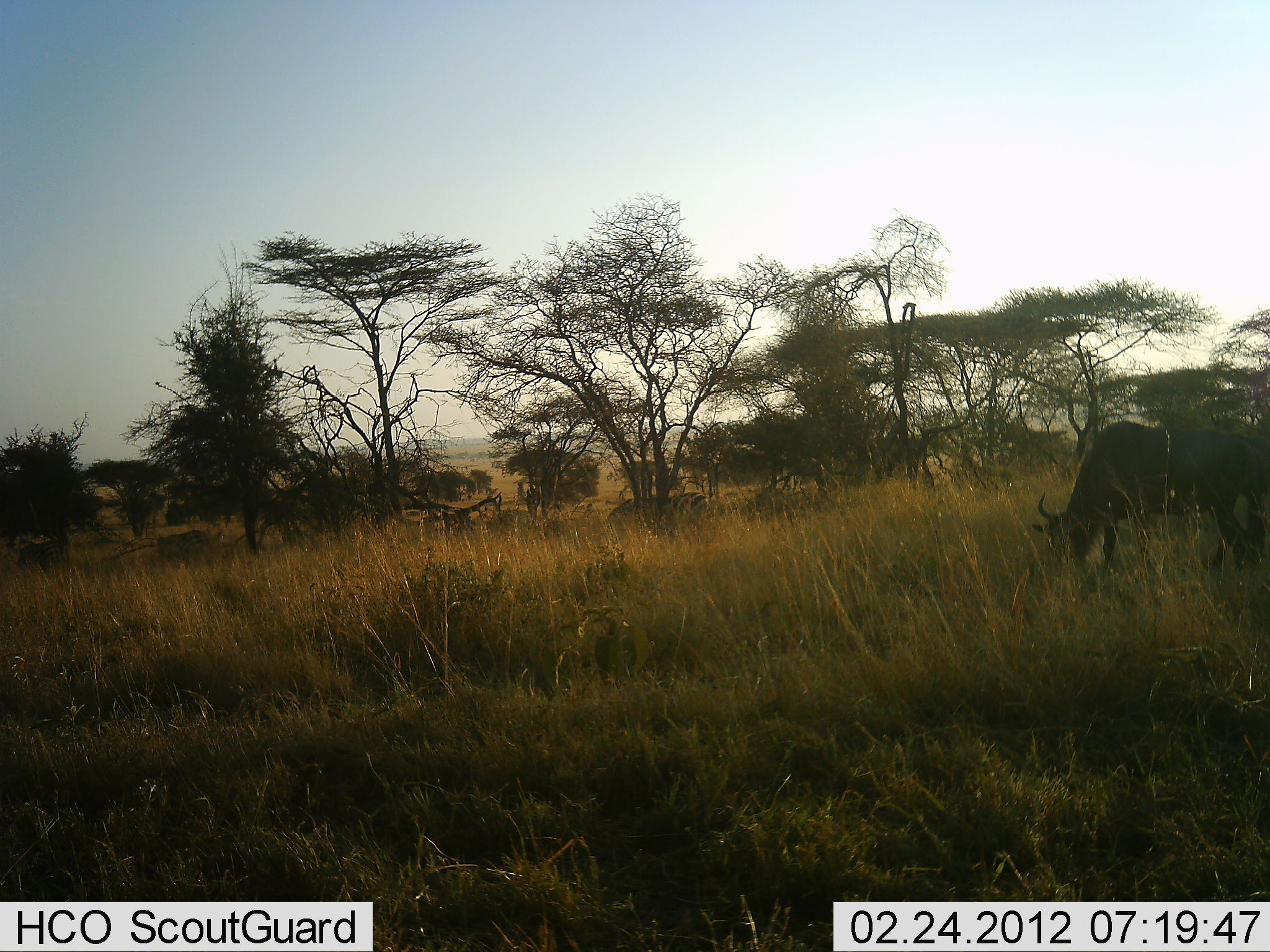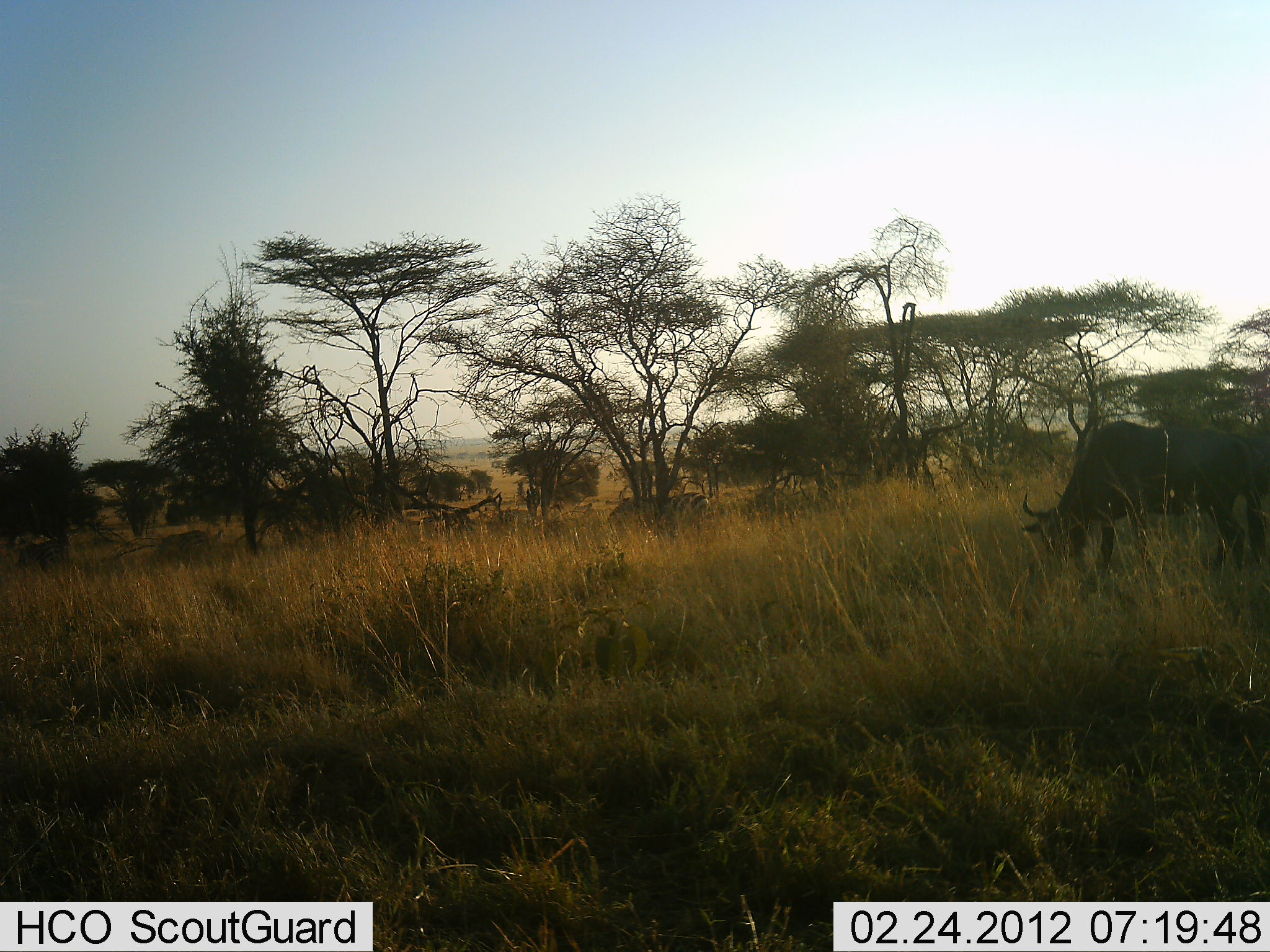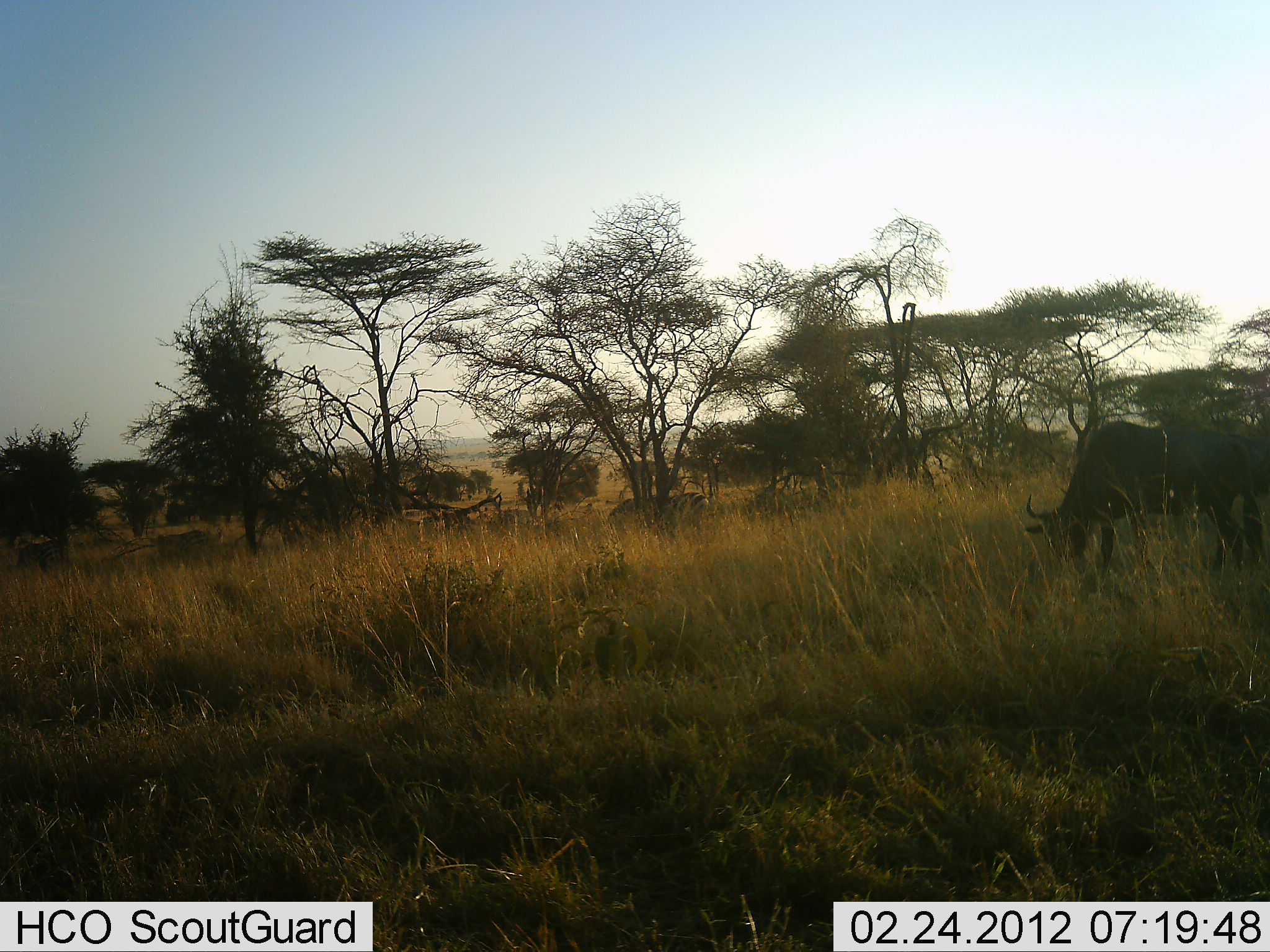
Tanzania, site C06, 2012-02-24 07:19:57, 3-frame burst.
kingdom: Animalia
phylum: Chordata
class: Mammalia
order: Artiodactyla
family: Bovidae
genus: Connochaetes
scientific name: Connochaetes taurinus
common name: blue wildebeest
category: wildebeest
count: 1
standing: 24%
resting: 0%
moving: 3%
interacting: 0%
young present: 0%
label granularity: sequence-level